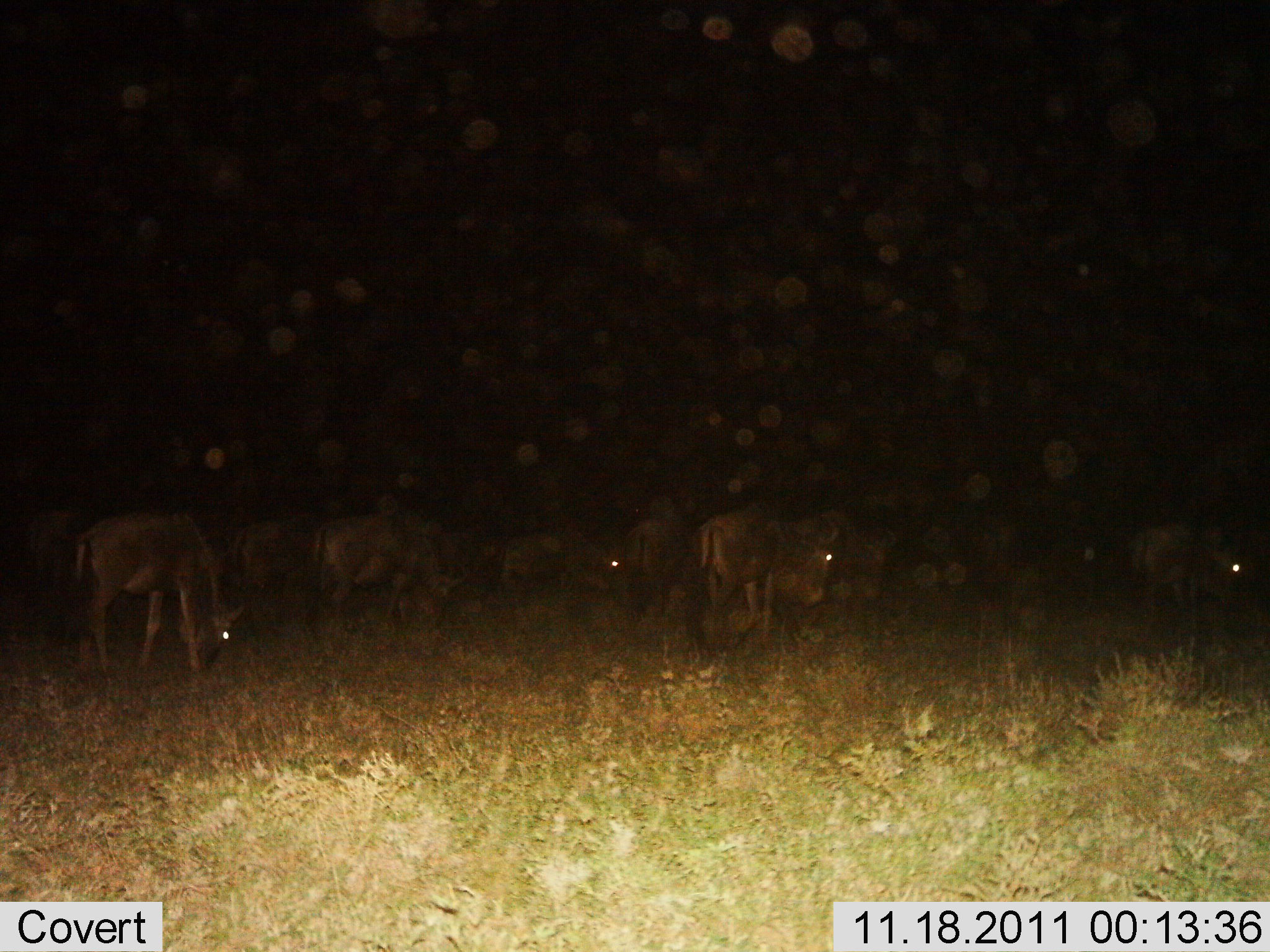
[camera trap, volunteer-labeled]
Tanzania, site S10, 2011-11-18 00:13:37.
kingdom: Animalia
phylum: Chordata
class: Mammalia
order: Artiodactyla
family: Bovidae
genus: Connochaetes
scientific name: Connochaetes taurinus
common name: blue wildebeest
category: wildebeest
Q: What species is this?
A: Wildebeest (blue wildebeest) (Connochaetes taurinus).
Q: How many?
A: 11-50.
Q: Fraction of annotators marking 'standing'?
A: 36%.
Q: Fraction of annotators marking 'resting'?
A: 0%.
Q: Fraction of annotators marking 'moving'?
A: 27%.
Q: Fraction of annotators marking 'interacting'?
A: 9%.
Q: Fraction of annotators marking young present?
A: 0%.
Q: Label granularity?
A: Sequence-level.